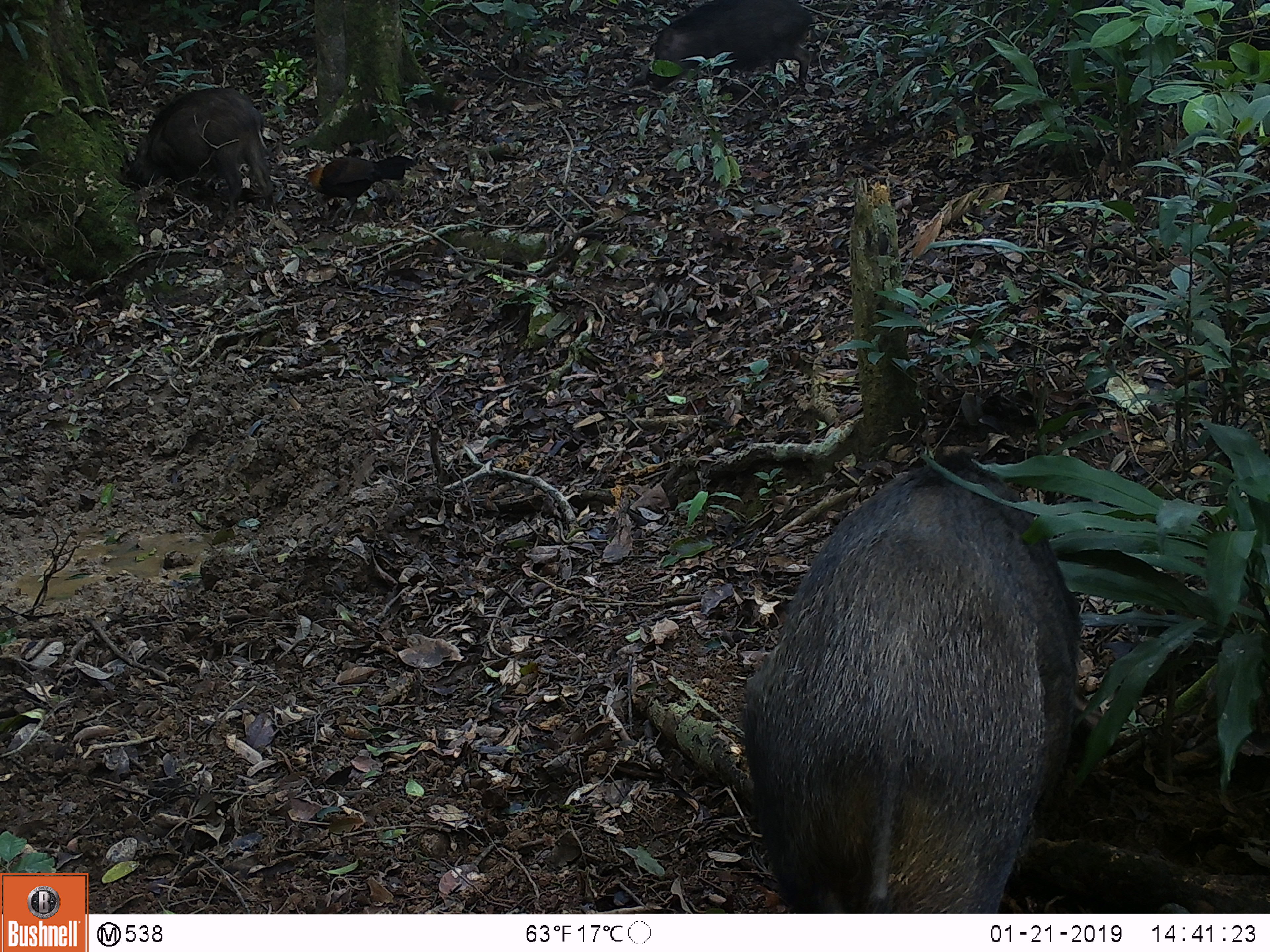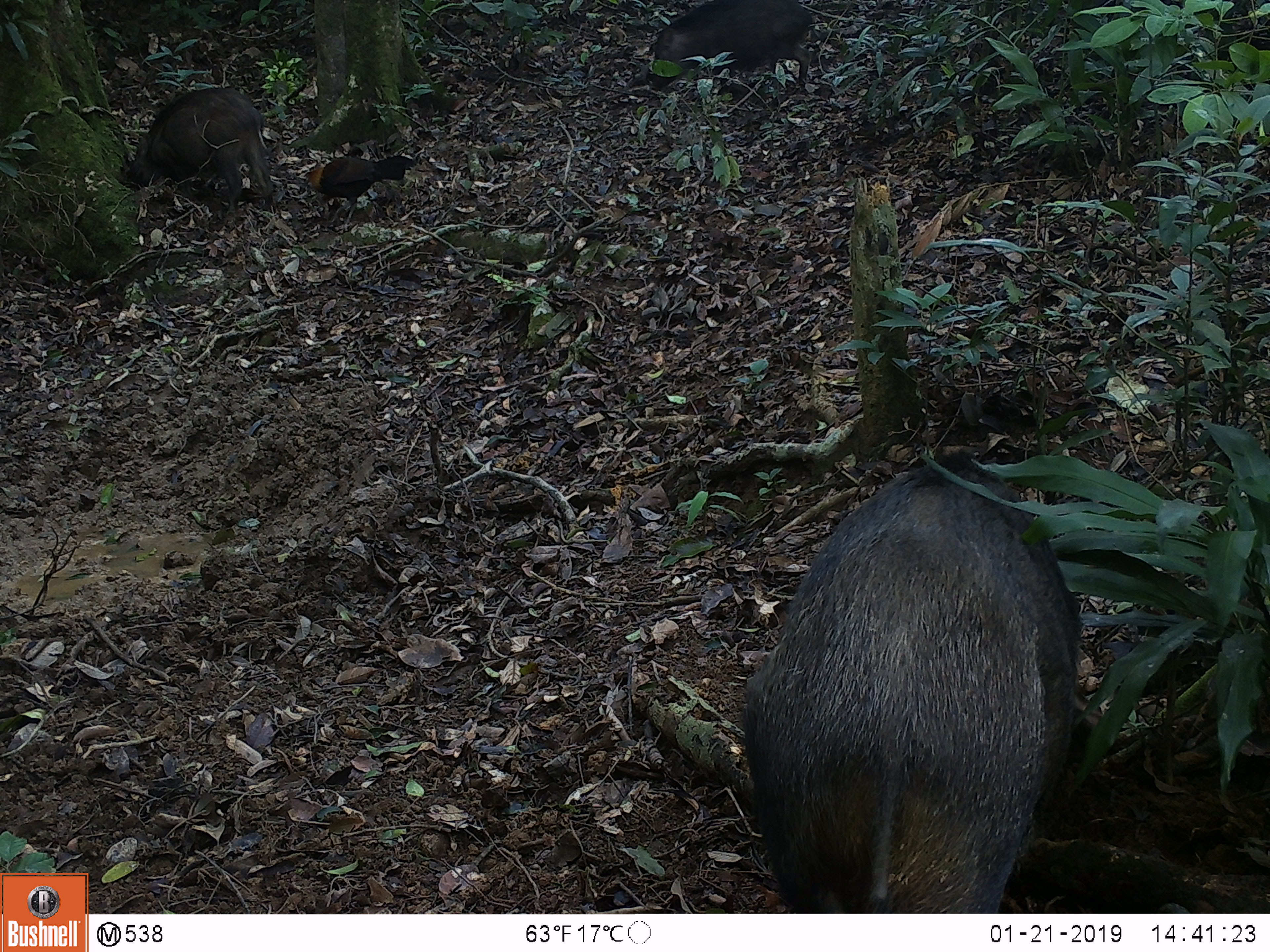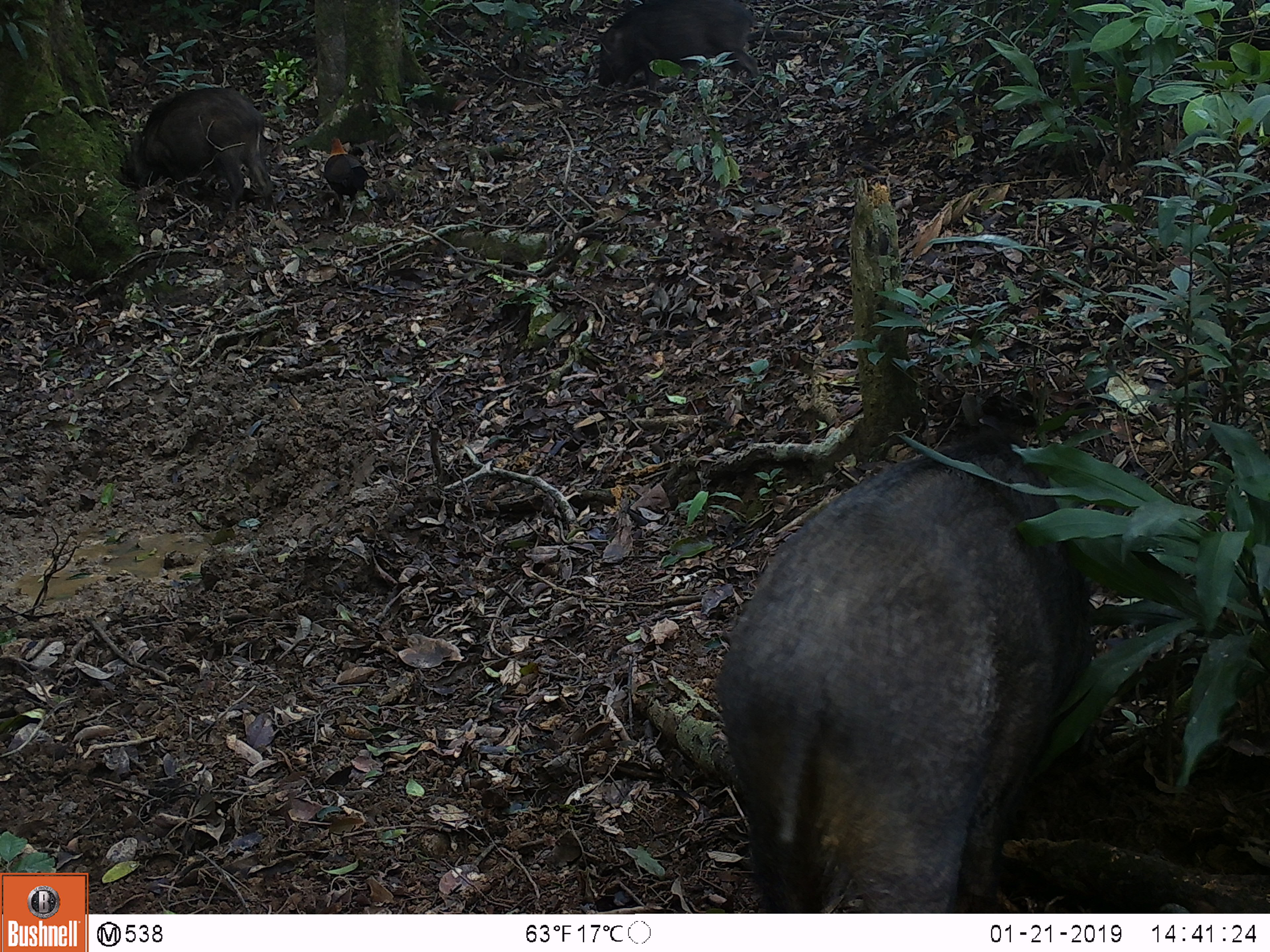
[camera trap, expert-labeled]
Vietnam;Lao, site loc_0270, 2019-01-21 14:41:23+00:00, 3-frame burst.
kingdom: Animalia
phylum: Chordata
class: Aves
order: Galliformes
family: Phasianidae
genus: Gallus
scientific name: Gallus gallus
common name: red junglefowl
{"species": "red junglefowl (Gallus gallus)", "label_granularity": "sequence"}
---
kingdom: Animalia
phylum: Chordata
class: Mammalia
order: Artiodactyla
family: Suidae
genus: Sus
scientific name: Sus scrofa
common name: eurasian wild pig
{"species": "eurasian wild pig (Sus scrofa)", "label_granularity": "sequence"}